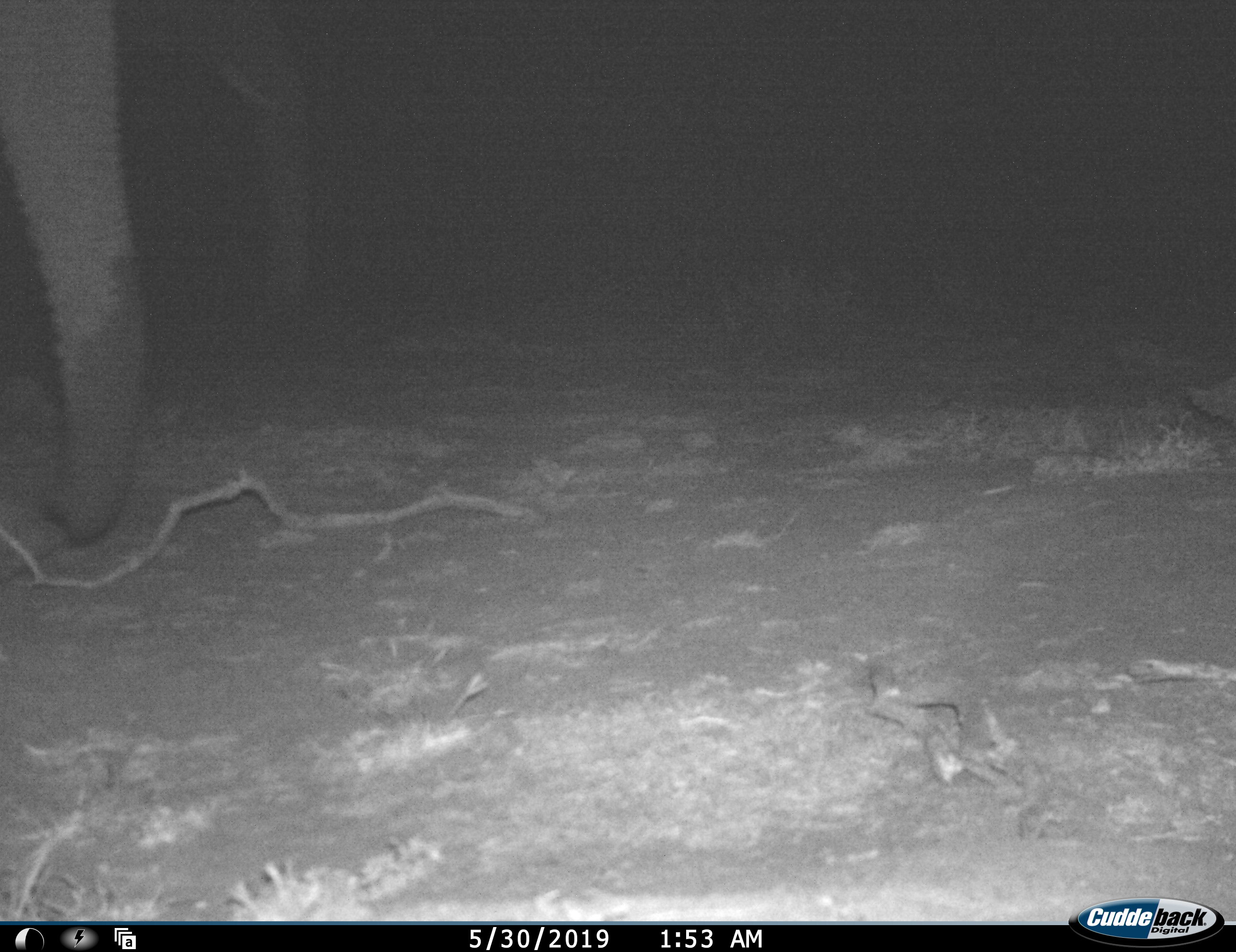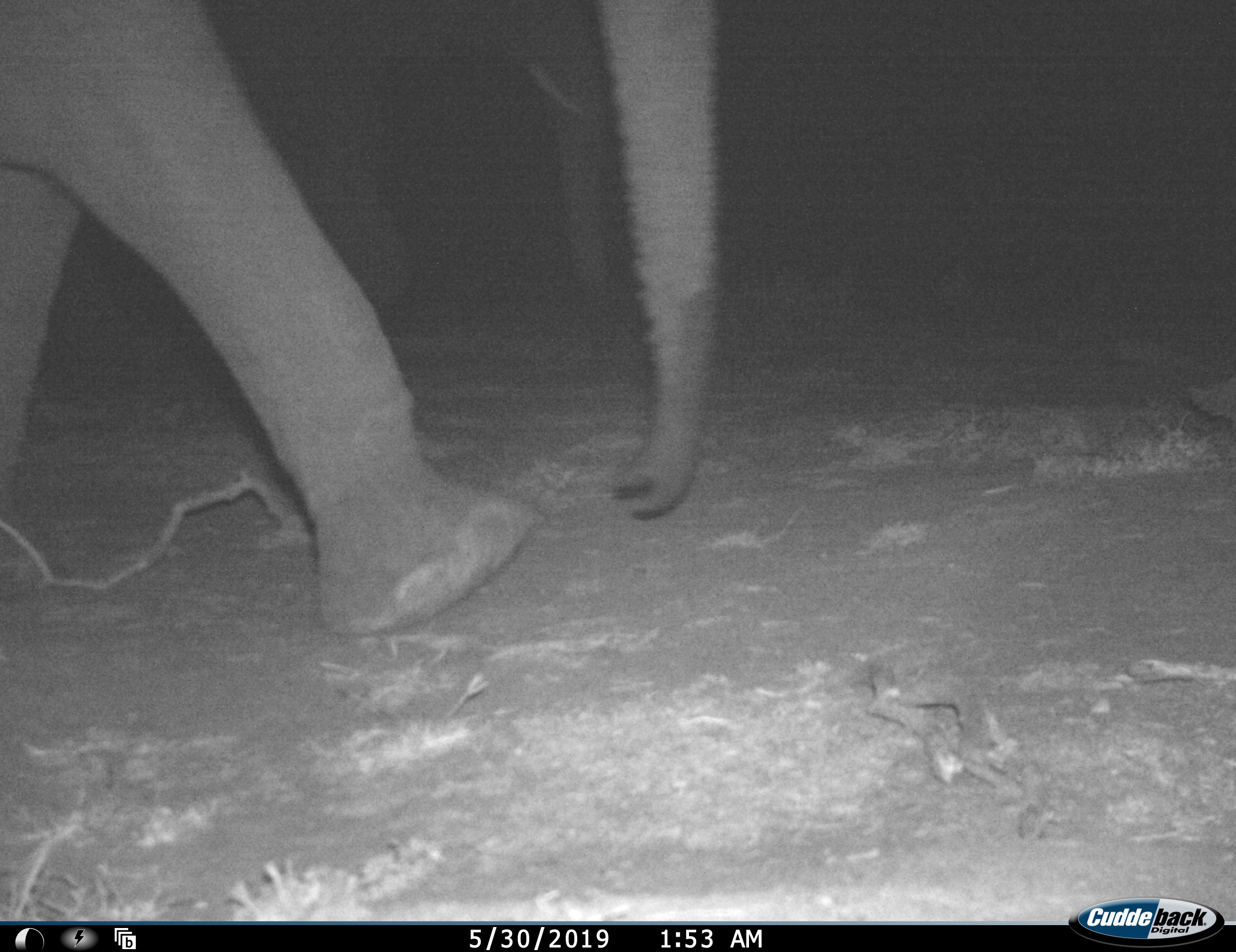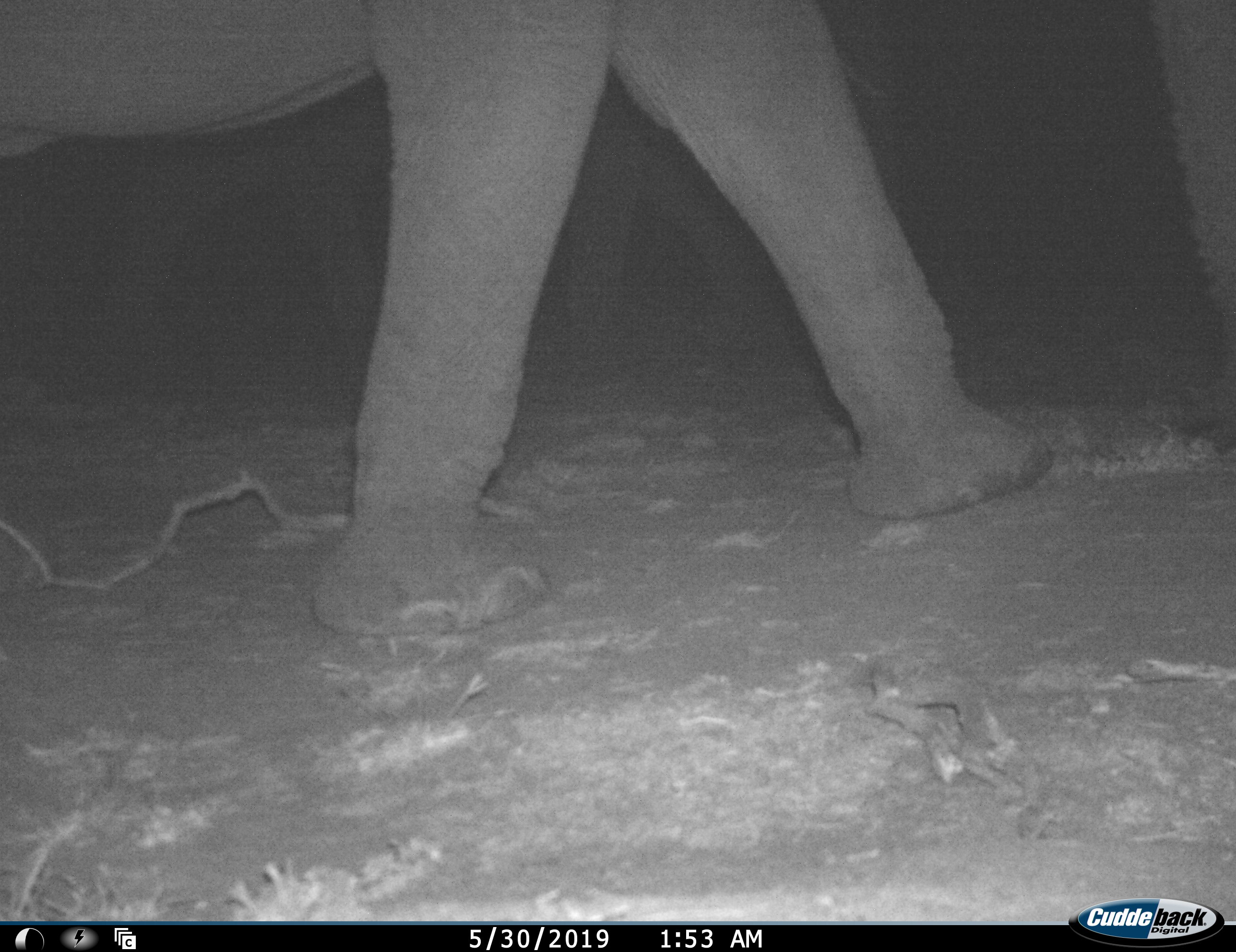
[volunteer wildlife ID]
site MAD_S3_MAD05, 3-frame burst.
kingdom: Animalia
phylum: Chordata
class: Mammalia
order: Proboscidea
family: Elephantidae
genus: Loxodonta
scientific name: Loxodonta africana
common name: african bush elephant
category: elephant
Elephant (african bush elephant) (Loxodonta africana), count 1. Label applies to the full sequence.